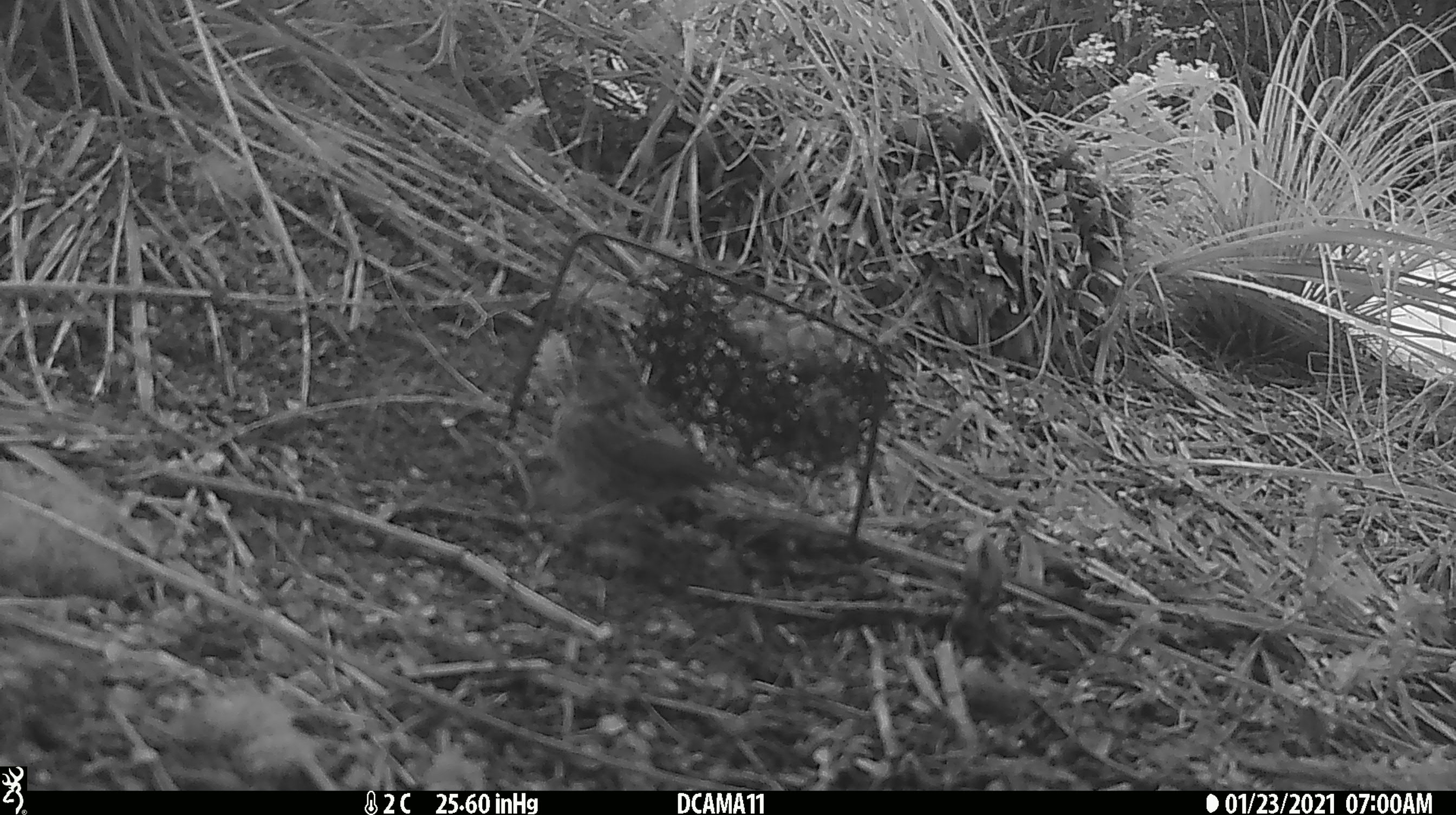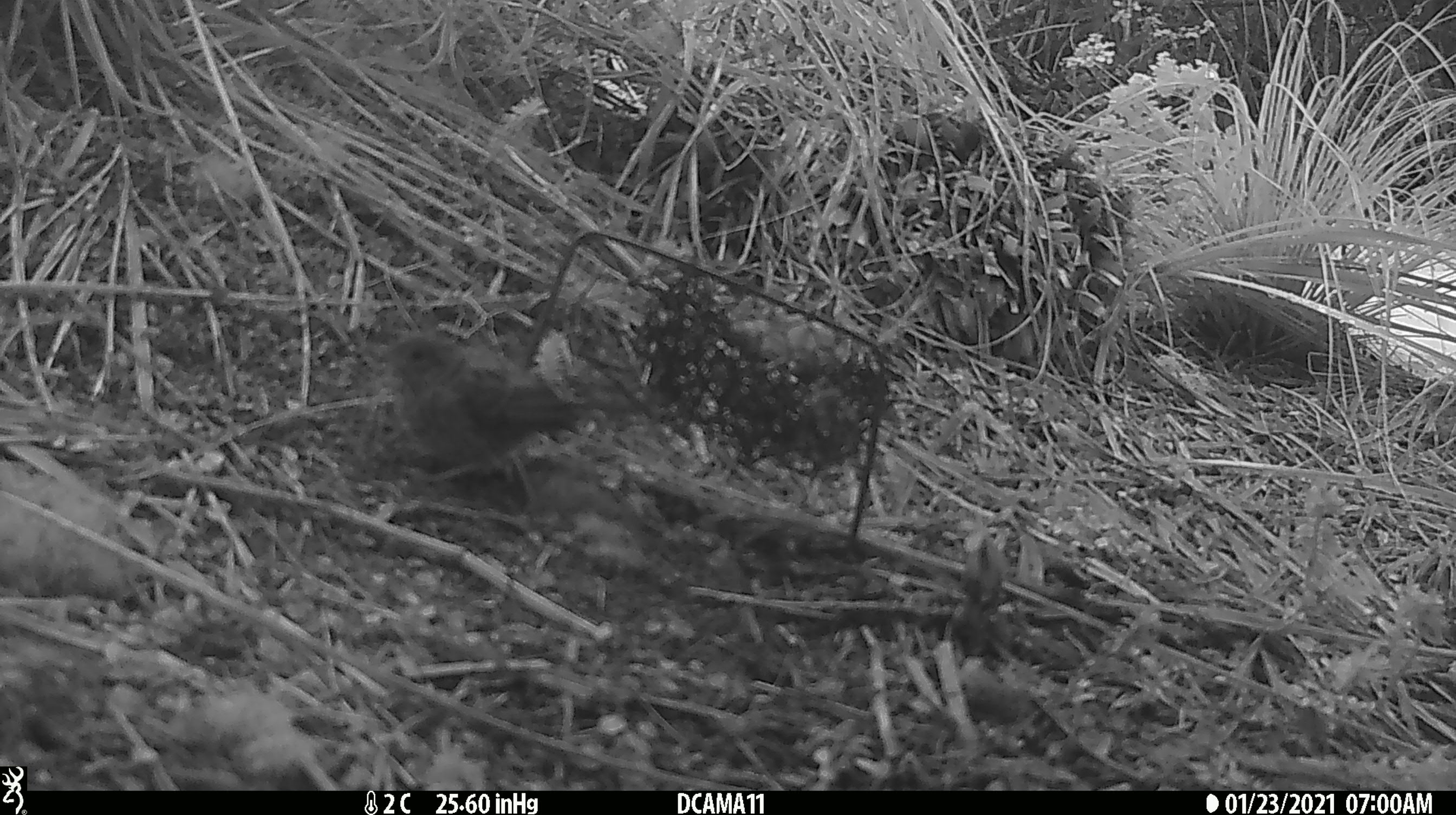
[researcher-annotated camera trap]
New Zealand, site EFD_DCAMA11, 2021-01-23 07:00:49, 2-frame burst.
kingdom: Animalia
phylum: Chordata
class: Aves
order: Passeriformes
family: Prunellidae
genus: Prunella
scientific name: Prunella modularis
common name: dunnock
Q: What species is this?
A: Dunnock (Prunella modularis).